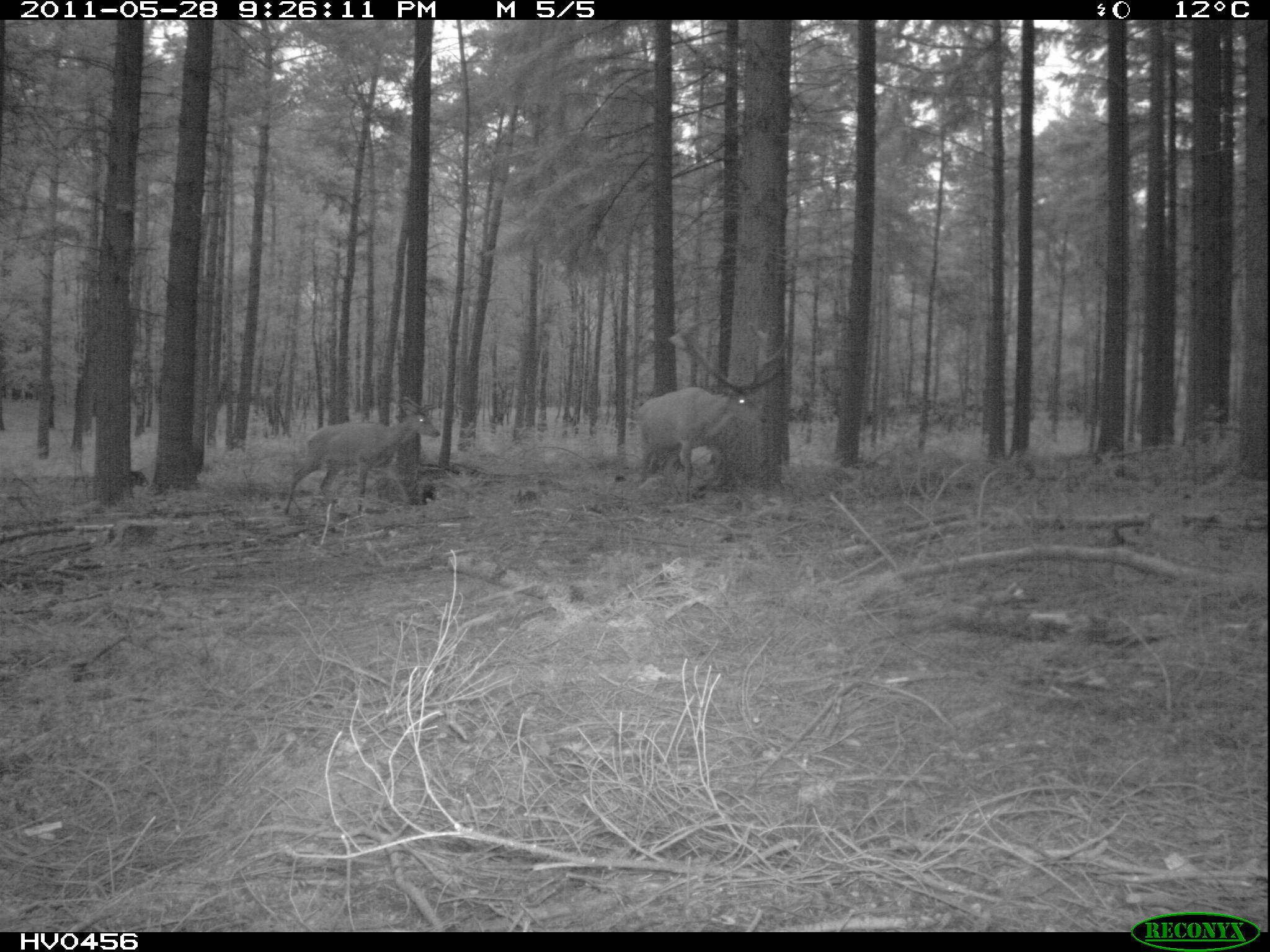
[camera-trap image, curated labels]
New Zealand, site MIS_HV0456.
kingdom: Animalia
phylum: Chordata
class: Mammalia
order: Artiodactyla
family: Cervidae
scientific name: Cervidae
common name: deer